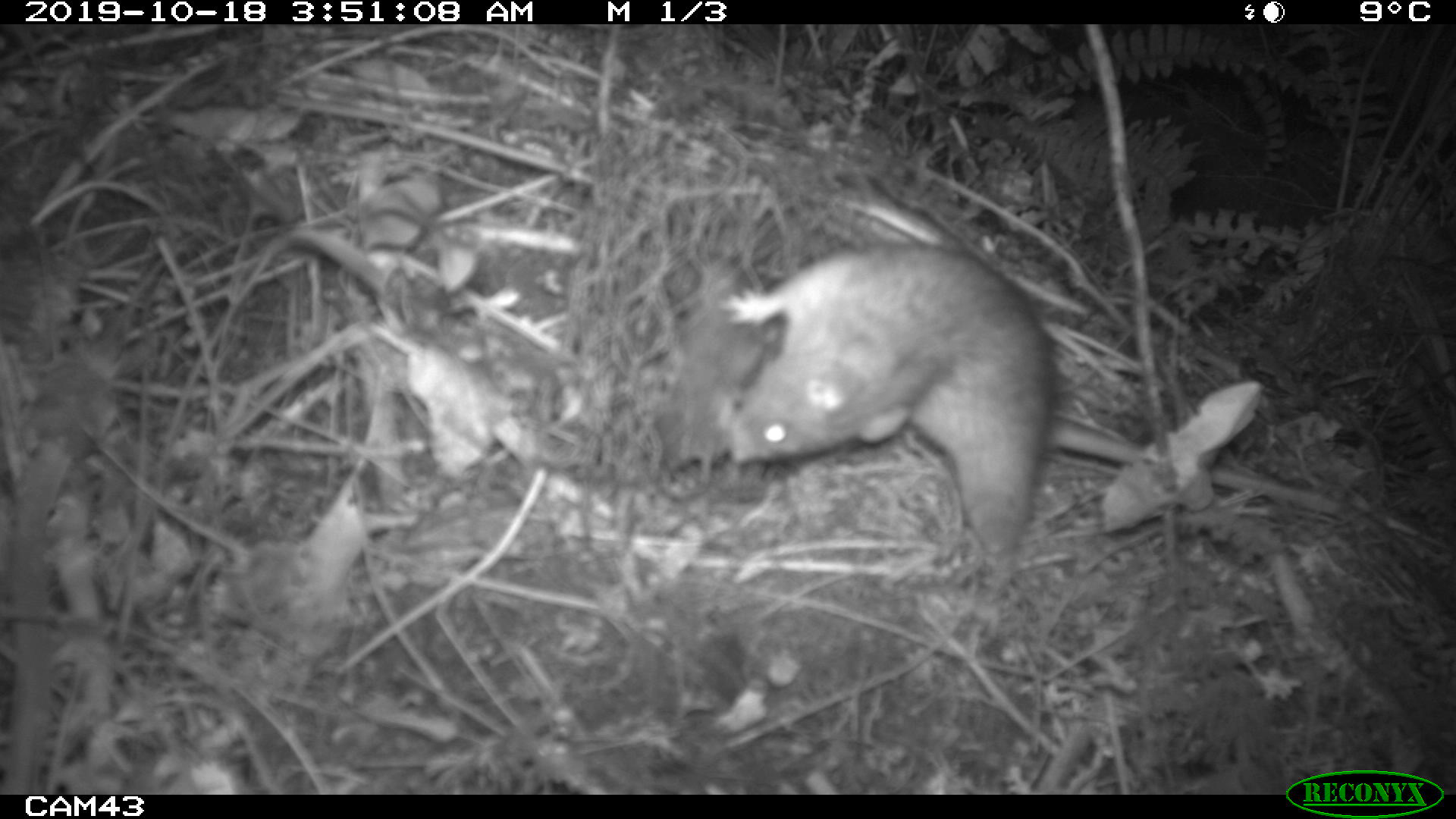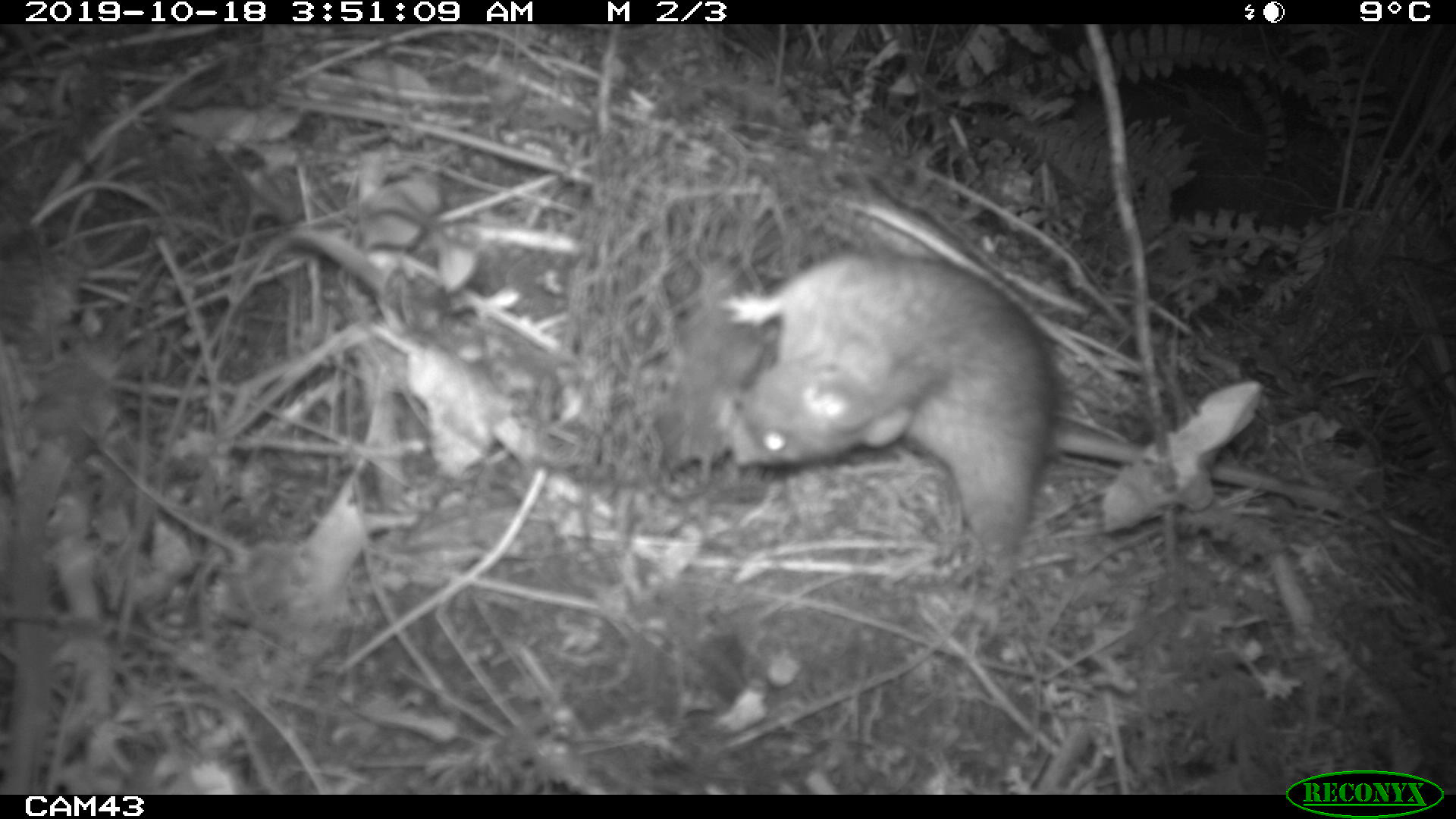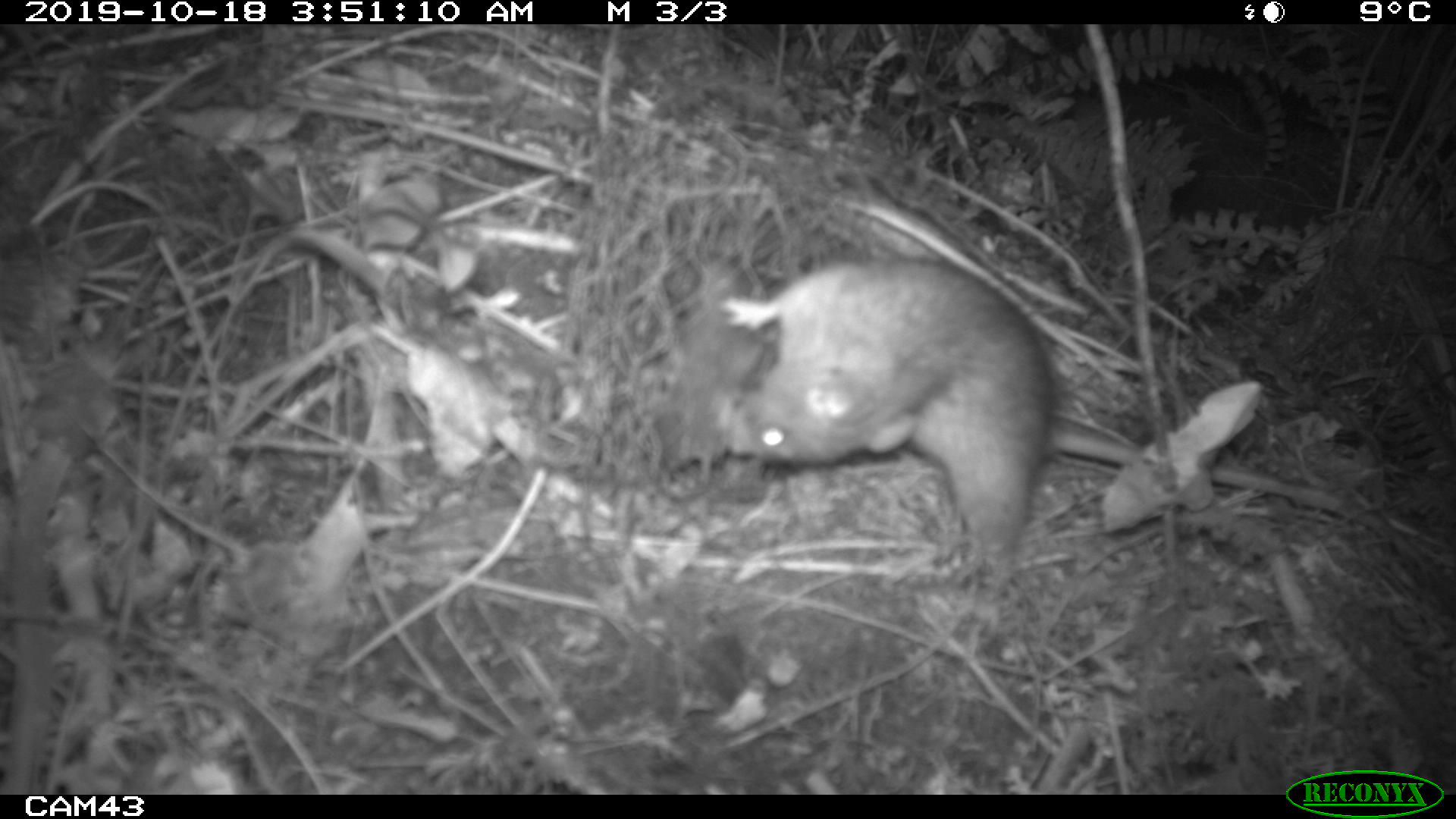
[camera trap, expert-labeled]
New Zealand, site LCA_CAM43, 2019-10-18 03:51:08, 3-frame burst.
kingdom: Animalia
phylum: Chordata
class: Mammalia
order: Rodentia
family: Muridae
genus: Rattus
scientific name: Rattus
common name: rat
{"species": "rat (Rattus)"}